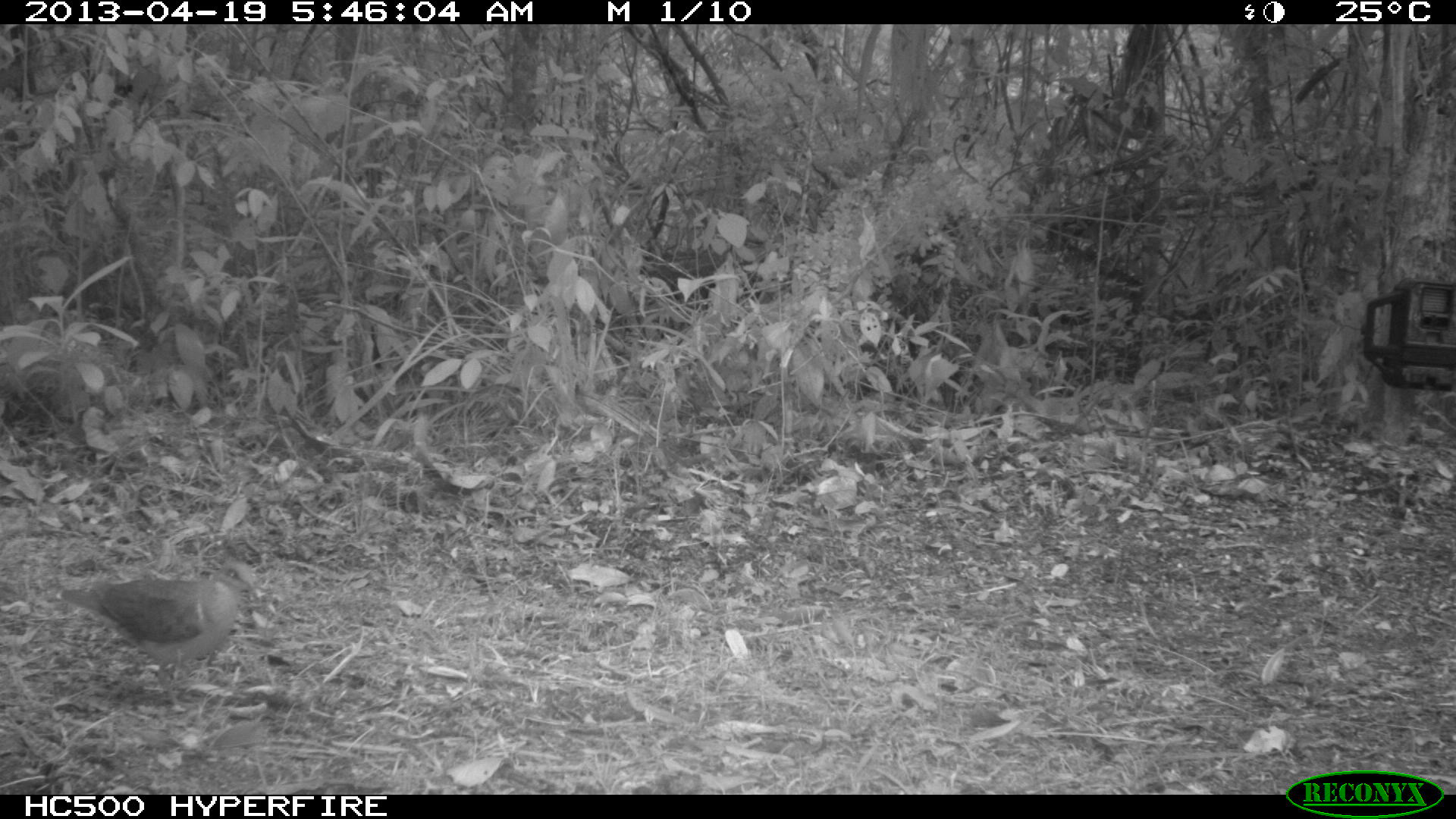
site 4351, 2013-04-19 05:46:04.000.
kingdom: Animalia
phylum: Chordata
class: Aves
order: Columbiformes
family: Columbidae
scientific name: Columbidae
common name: doves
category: unknown dove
Unknown dove (doves) (Columbidae), count 1.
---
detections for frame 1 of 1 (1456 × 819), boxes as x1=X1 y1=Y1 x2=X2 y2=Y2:
unknown dove: x1=55 y1=555 x2=258 y2=715